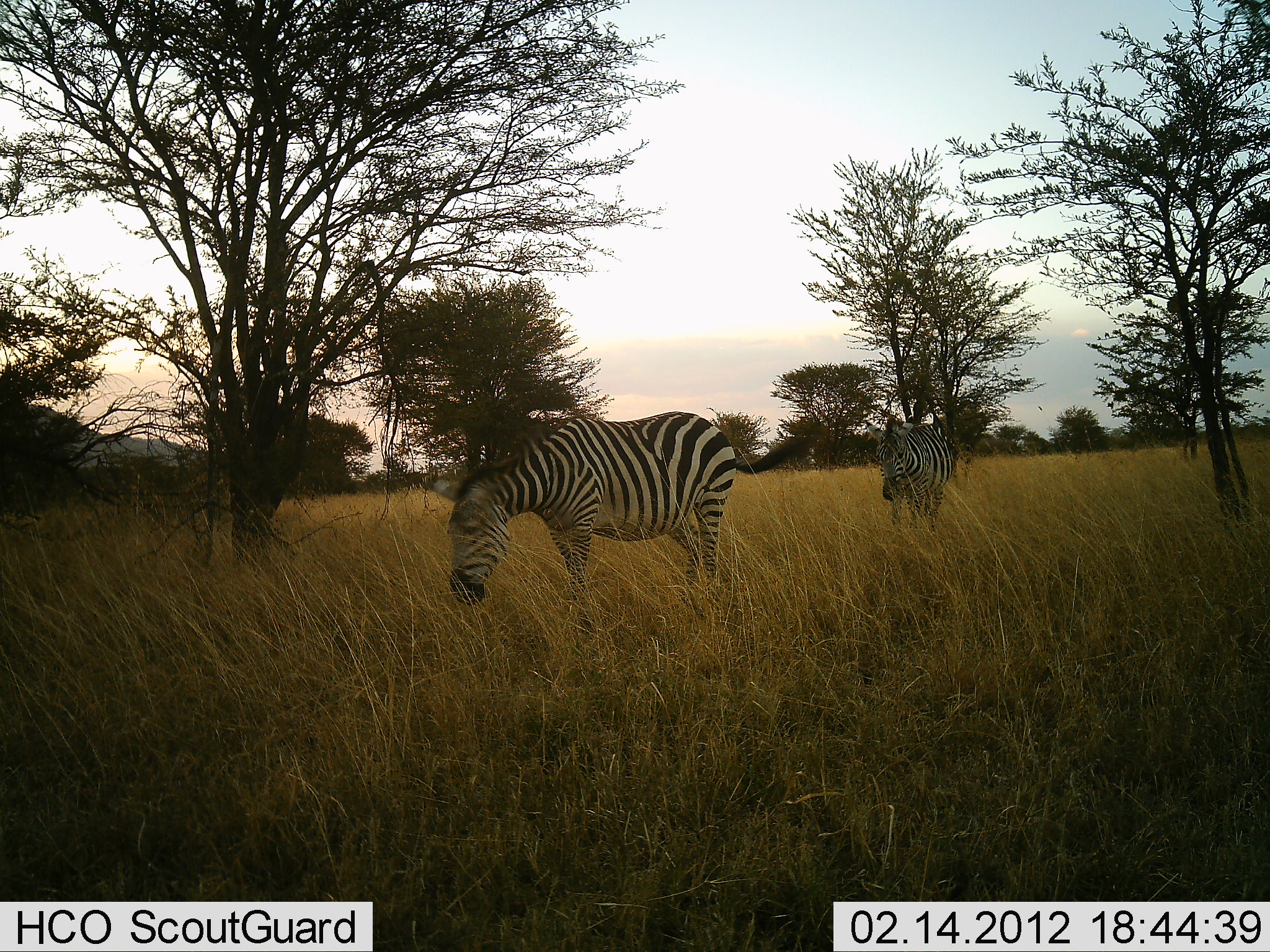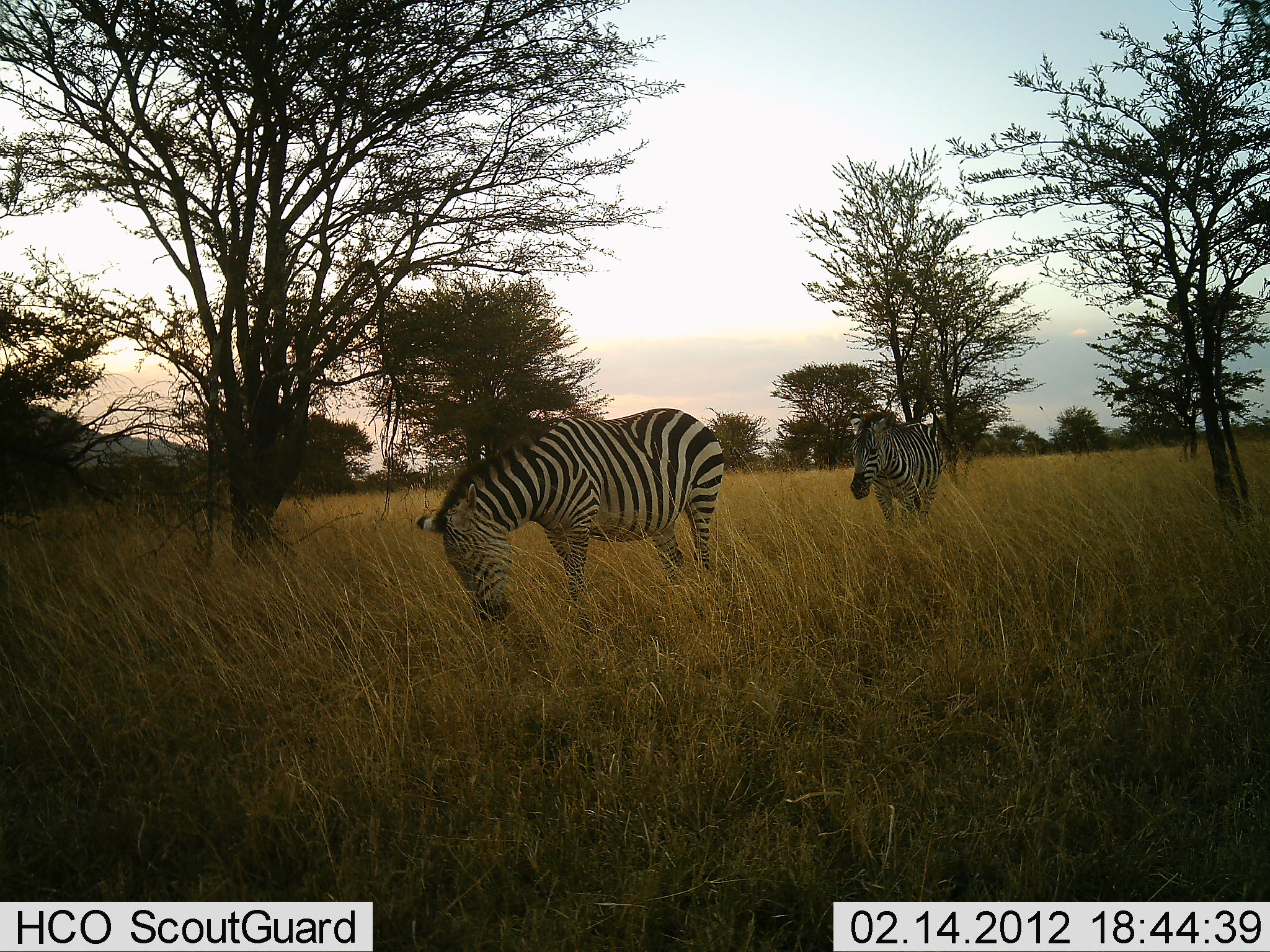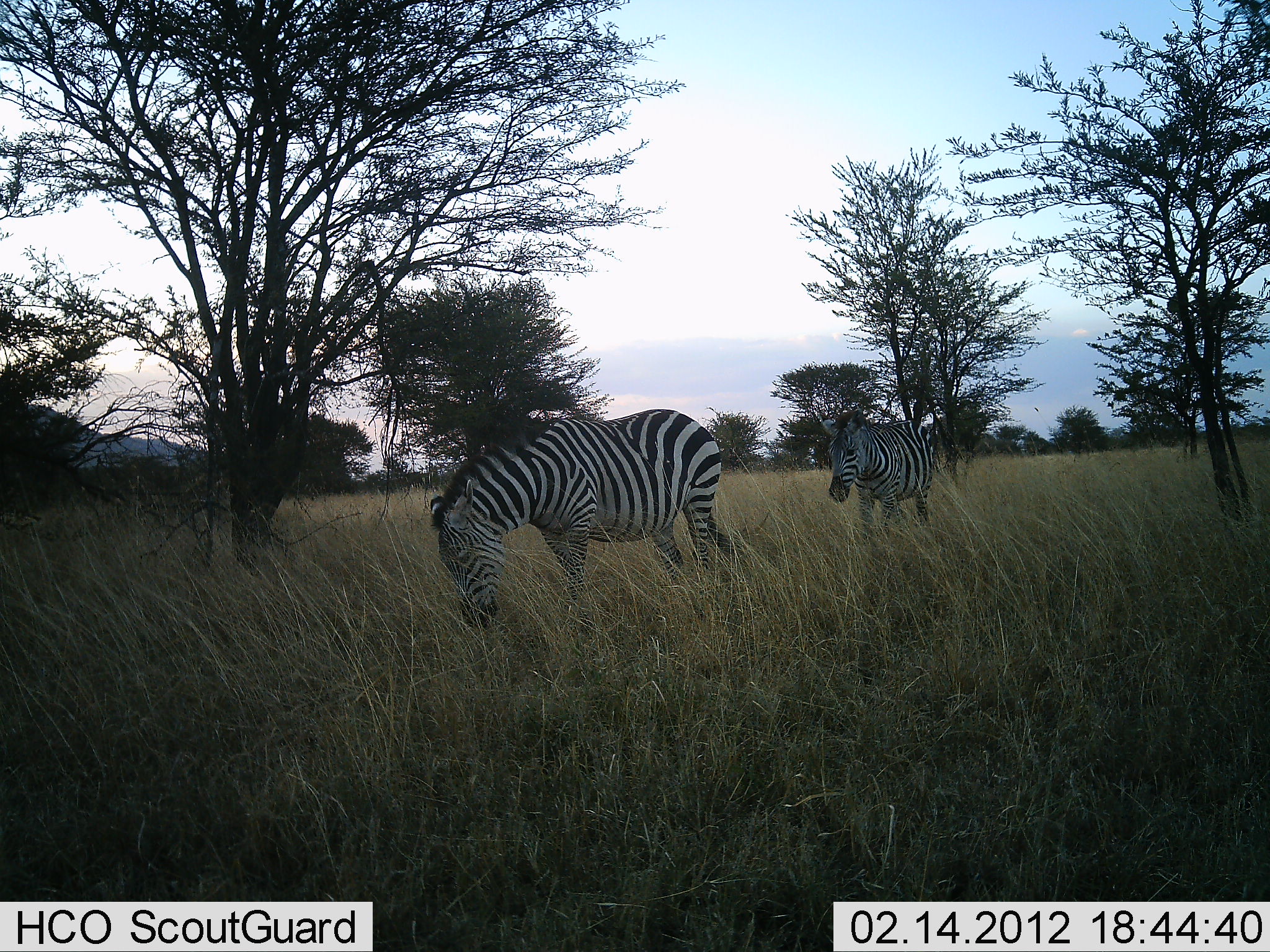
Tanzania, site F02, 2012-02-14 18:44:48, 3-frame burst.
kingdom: Animalia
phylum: Chordata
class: Mammalia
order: Perissodactyla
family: Equidae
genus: Equus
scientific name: Equus quagga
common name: plains zebra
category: zebra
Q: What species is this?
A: Zebra (plains zebra) (Equus quagga).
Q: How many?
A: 2.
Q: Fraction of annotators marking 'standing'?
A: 31%.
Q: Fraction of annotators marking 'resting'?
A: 0%.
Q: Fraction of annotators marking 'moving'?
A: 65%.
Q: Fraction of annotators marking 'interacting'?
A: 0%.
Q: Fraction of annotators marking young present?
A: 0%.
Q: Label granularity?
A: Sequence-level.